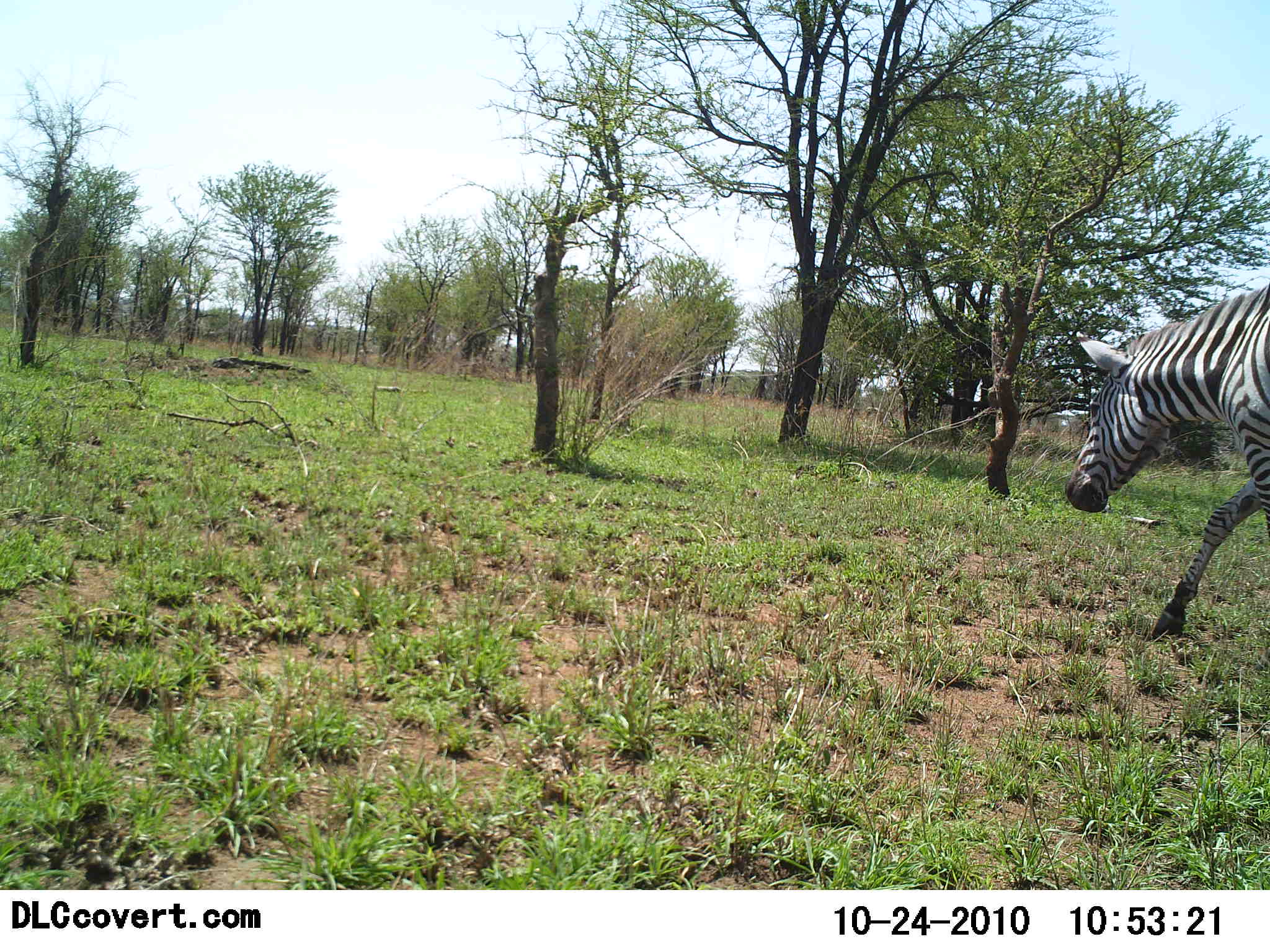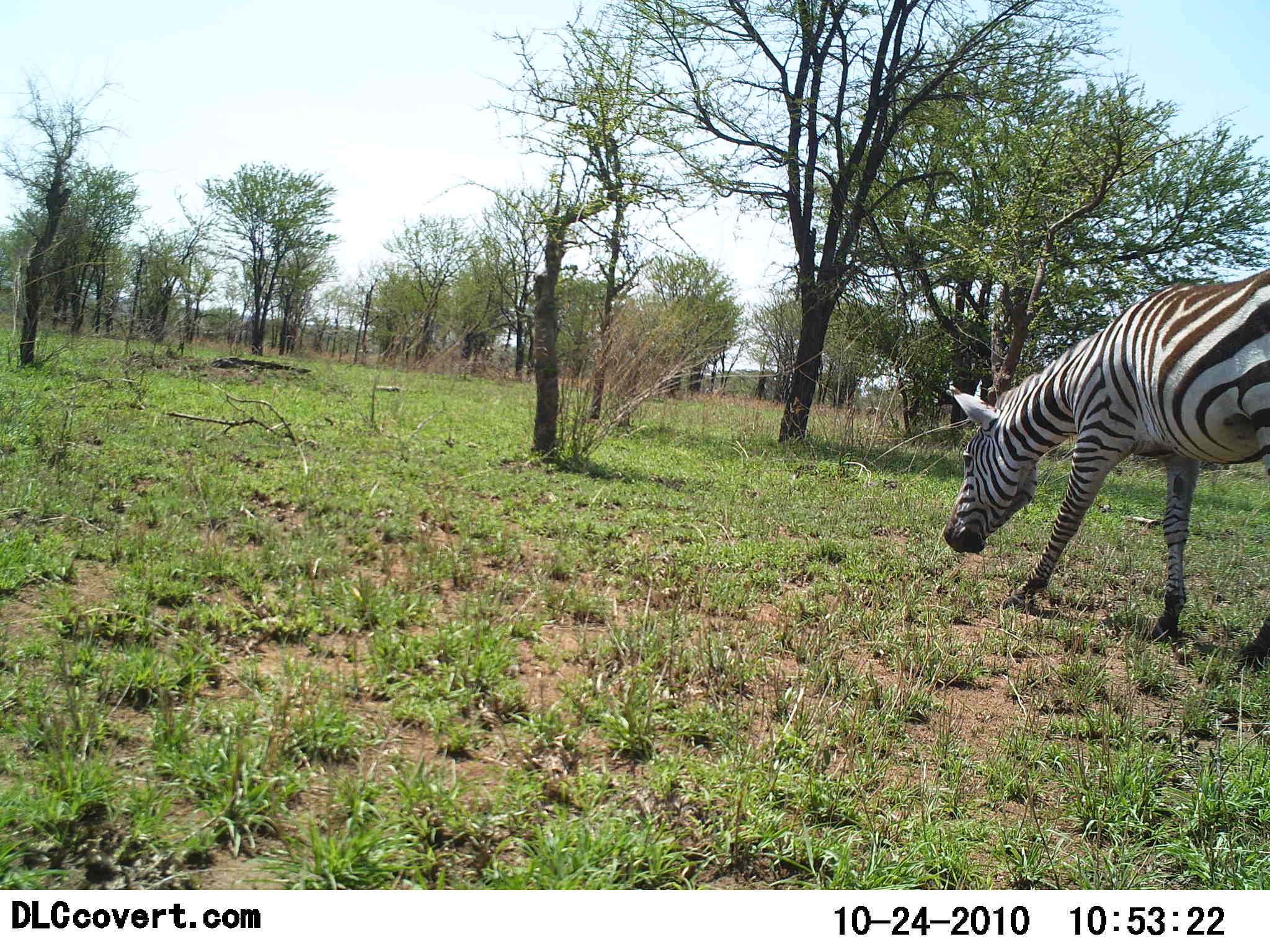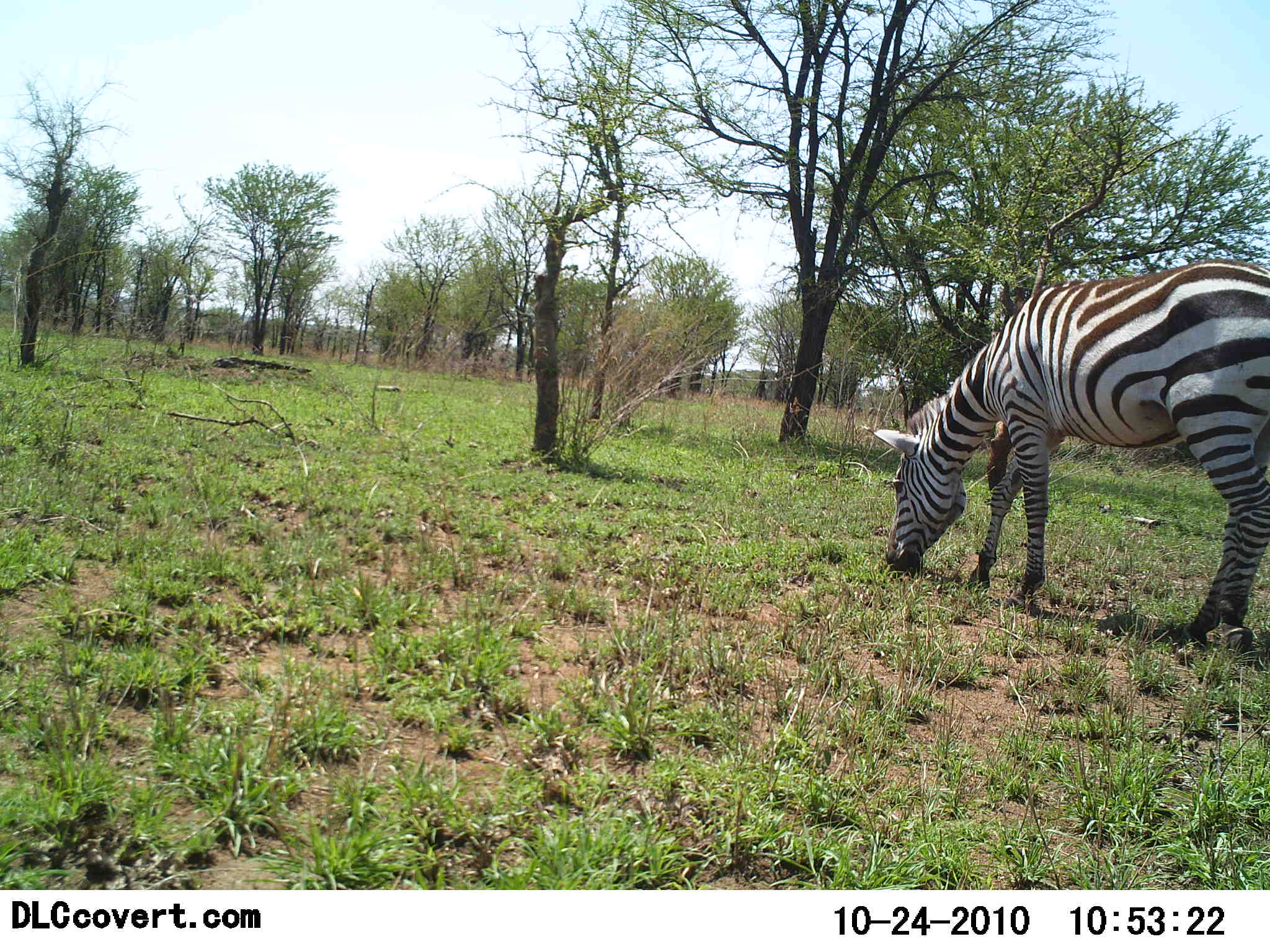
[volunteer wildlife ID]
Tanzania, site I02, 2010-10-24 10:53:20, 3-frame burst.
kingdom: Animalia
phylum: Chordata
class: Mammalia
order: Perissodactyla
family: Equidae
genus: Equus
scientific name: Equus quagga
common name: plains zebra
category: zebra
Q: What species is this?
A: Zebra (plains zebra) (Equus quagga).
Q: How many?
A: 1.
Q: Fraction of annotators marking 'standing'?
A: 8%.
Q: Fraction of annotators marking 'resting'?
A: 0%.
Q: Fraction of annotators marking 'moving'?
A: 38%.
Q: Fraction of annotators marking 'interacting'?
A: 0%.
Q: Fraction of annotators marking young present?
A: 0%.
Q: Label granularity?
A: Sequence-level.